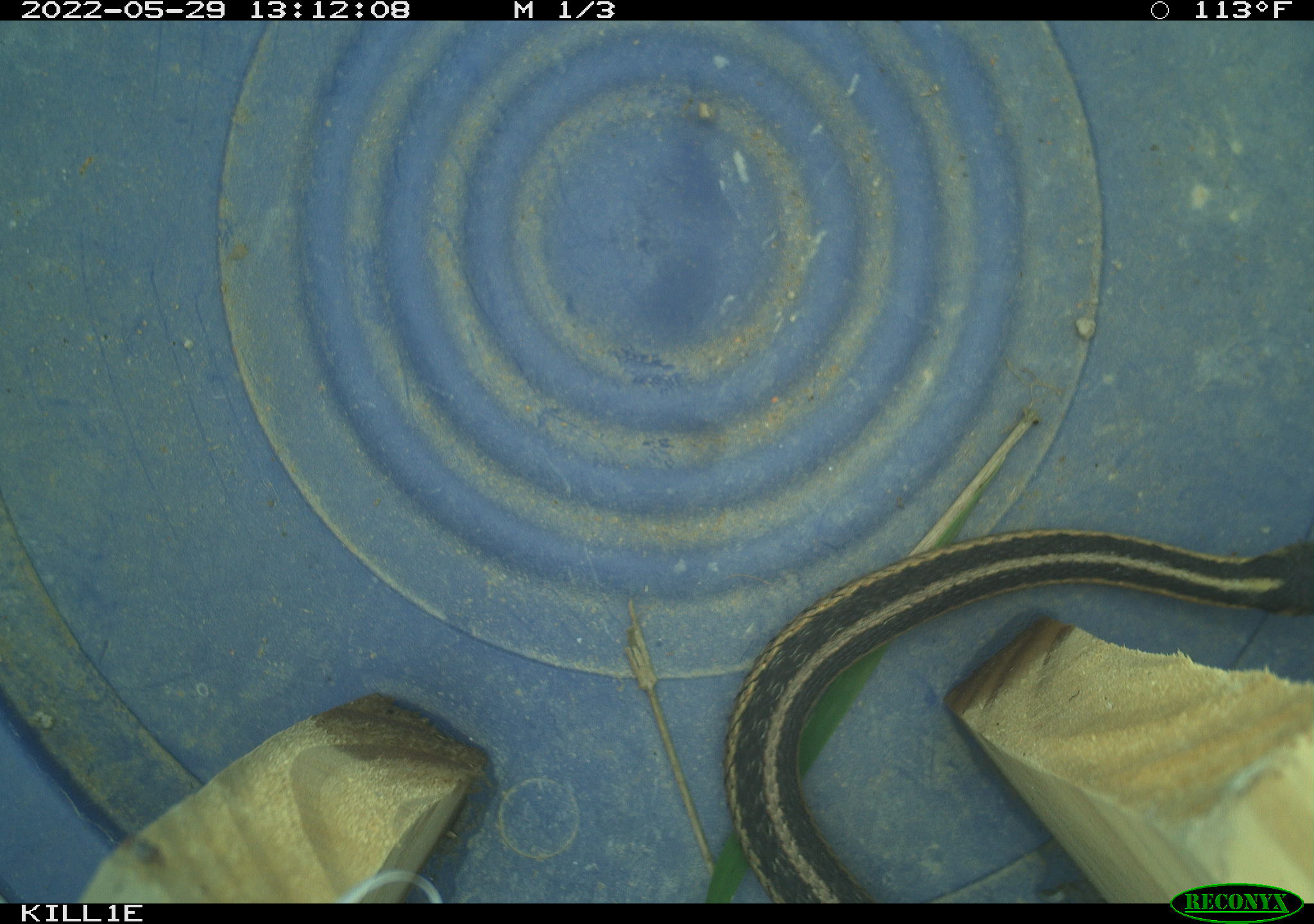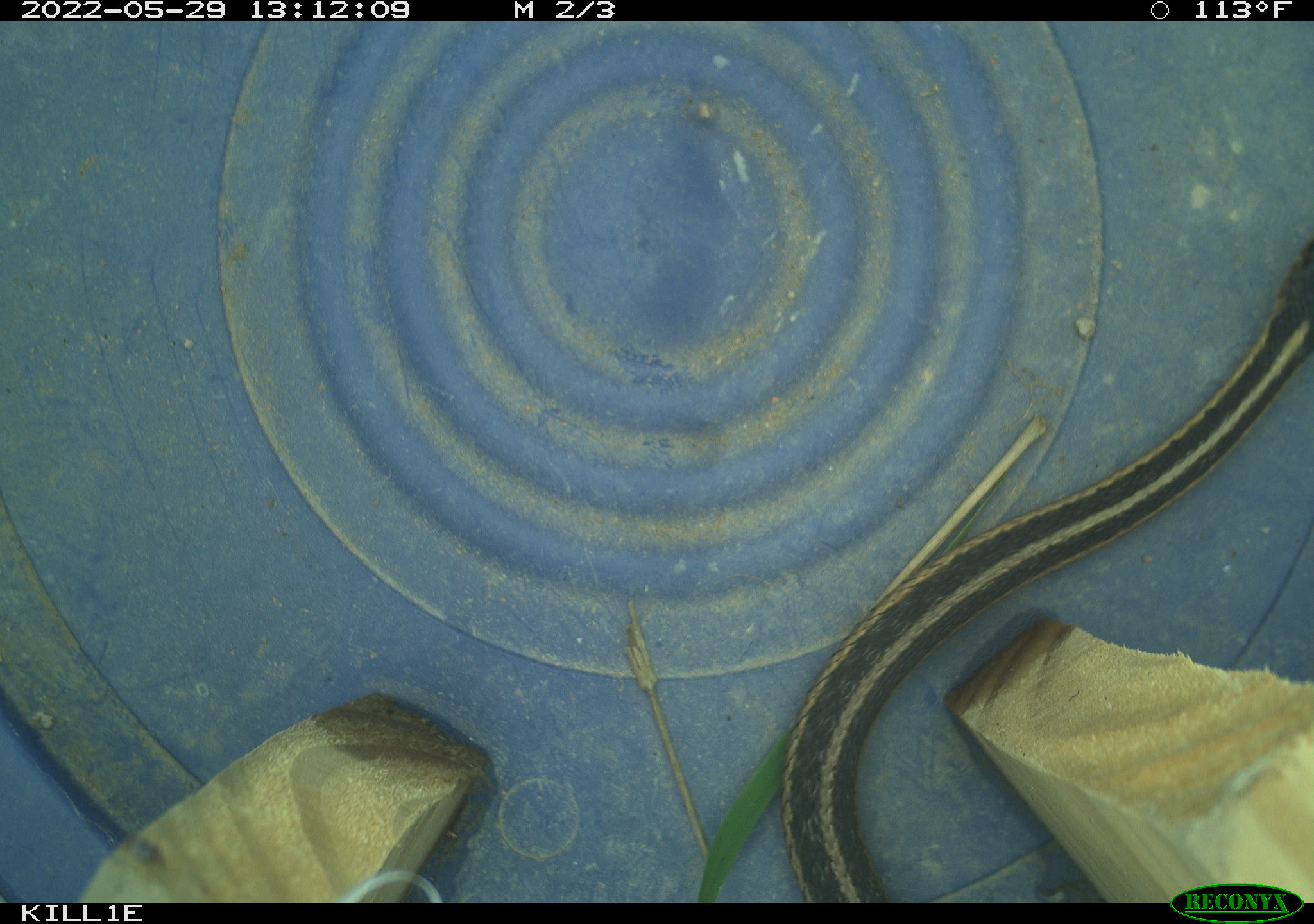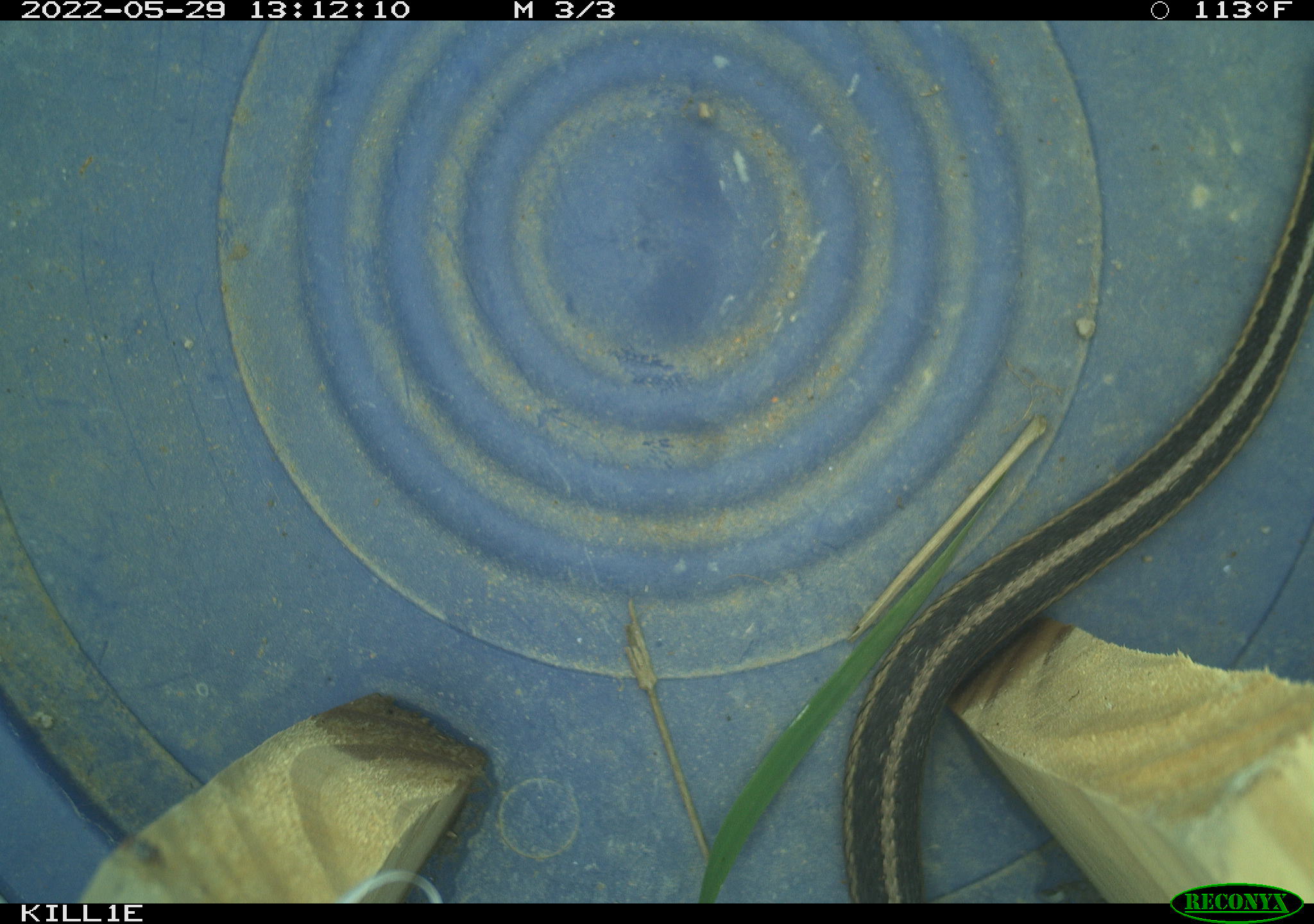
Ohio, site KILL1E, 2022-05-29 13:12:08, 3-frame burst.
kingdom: Animalia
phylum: Chordata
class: Reptilia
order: Squamata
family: Colubridae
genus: Thamnophis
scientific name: Thamnophis sirtalis sirtalis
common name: eastern gartersnake